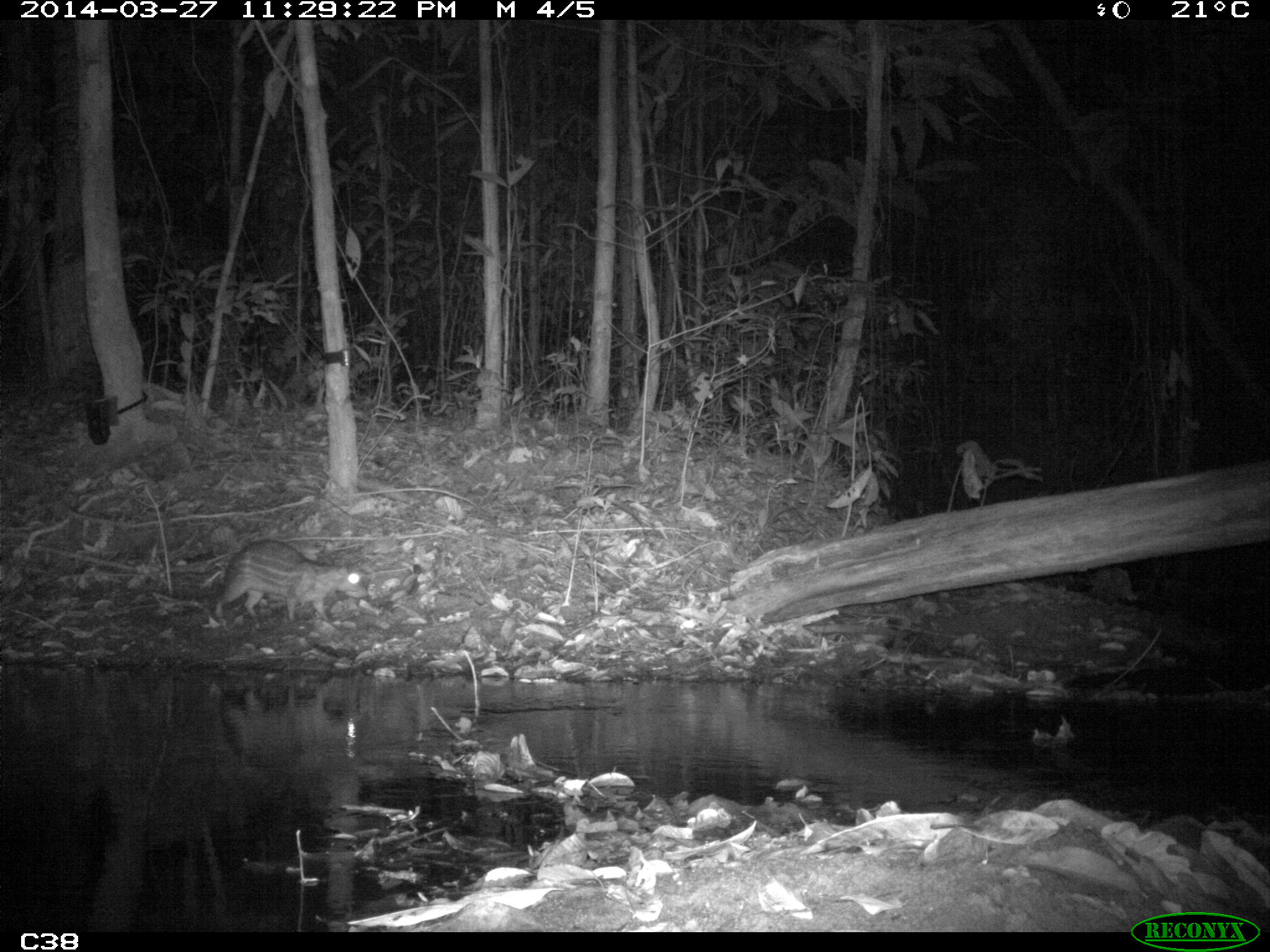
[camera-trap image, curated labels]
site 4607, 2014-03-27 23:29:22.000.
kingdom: Animalia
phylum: Chordata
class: Mammalia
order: Rodentia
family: Cuniculidae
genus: Cuniculus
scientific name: Cuniculus paca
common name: spotted paca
Cuniculus paca (spotted paca), count 1, age adult.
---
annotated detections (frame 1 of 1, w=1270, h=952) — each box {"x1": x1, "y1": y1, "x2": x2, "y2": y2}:
cuniculus paca: {"x1": 212, "y1": 536, "x2": 362, "y2": 619}